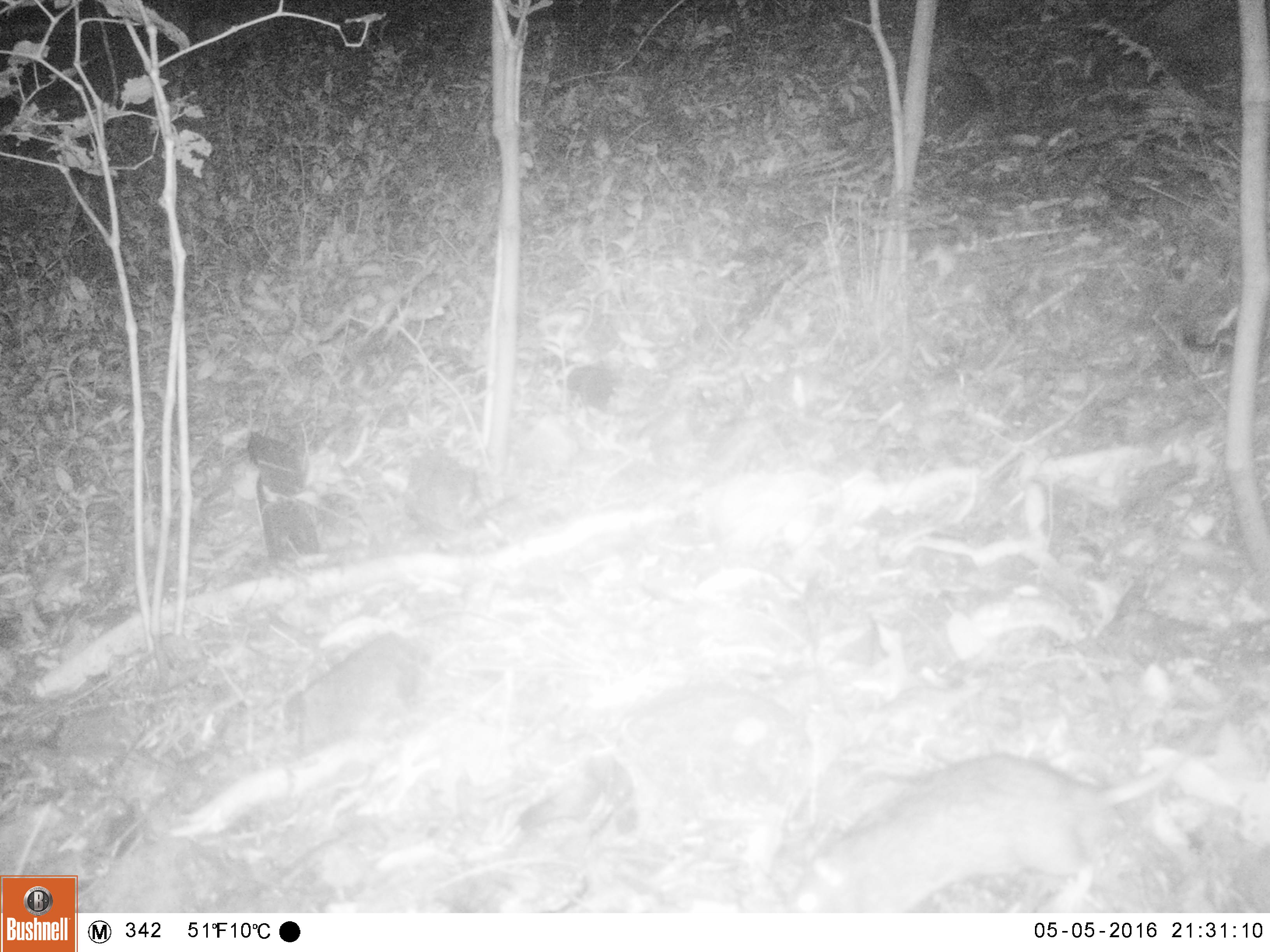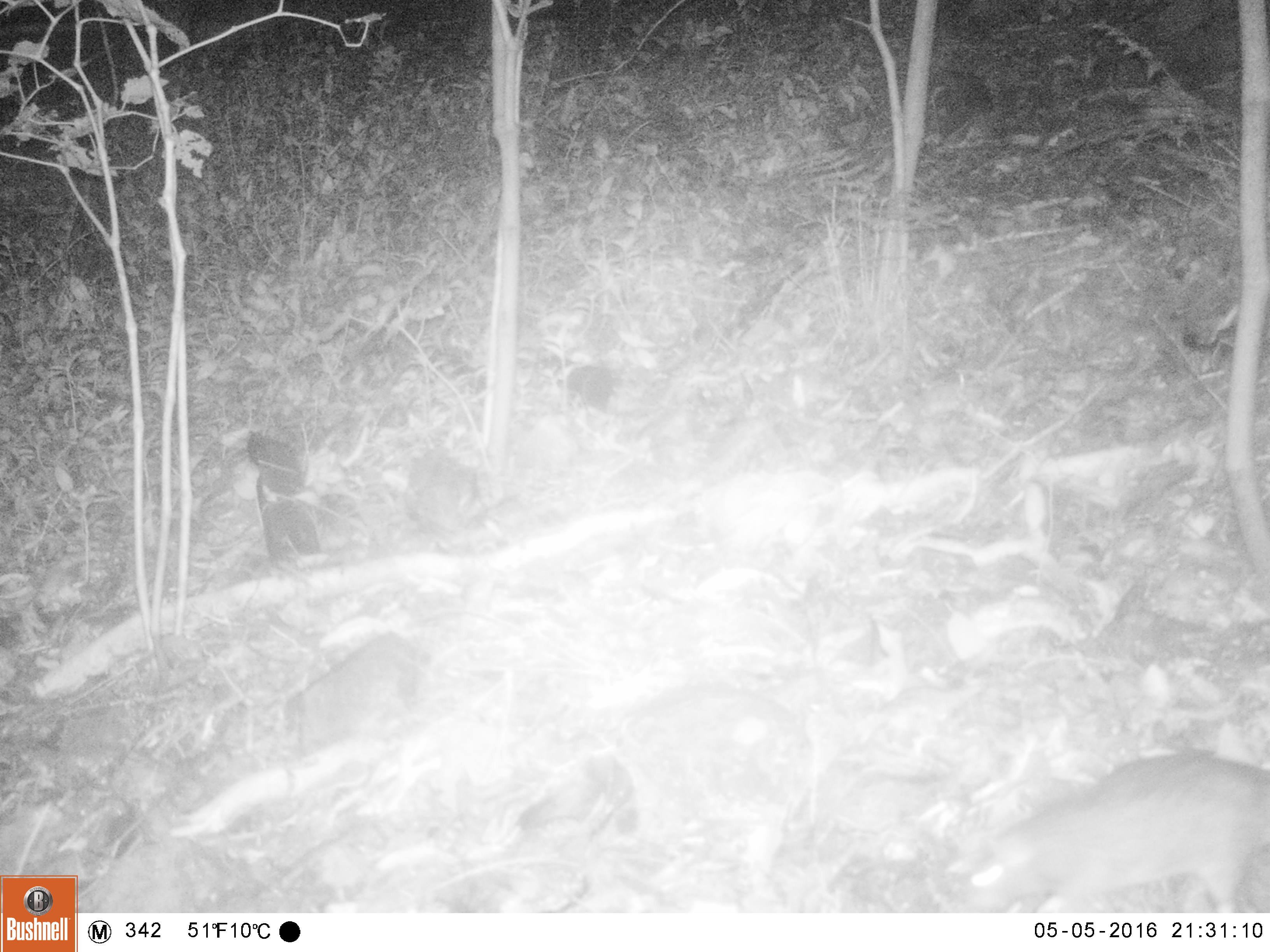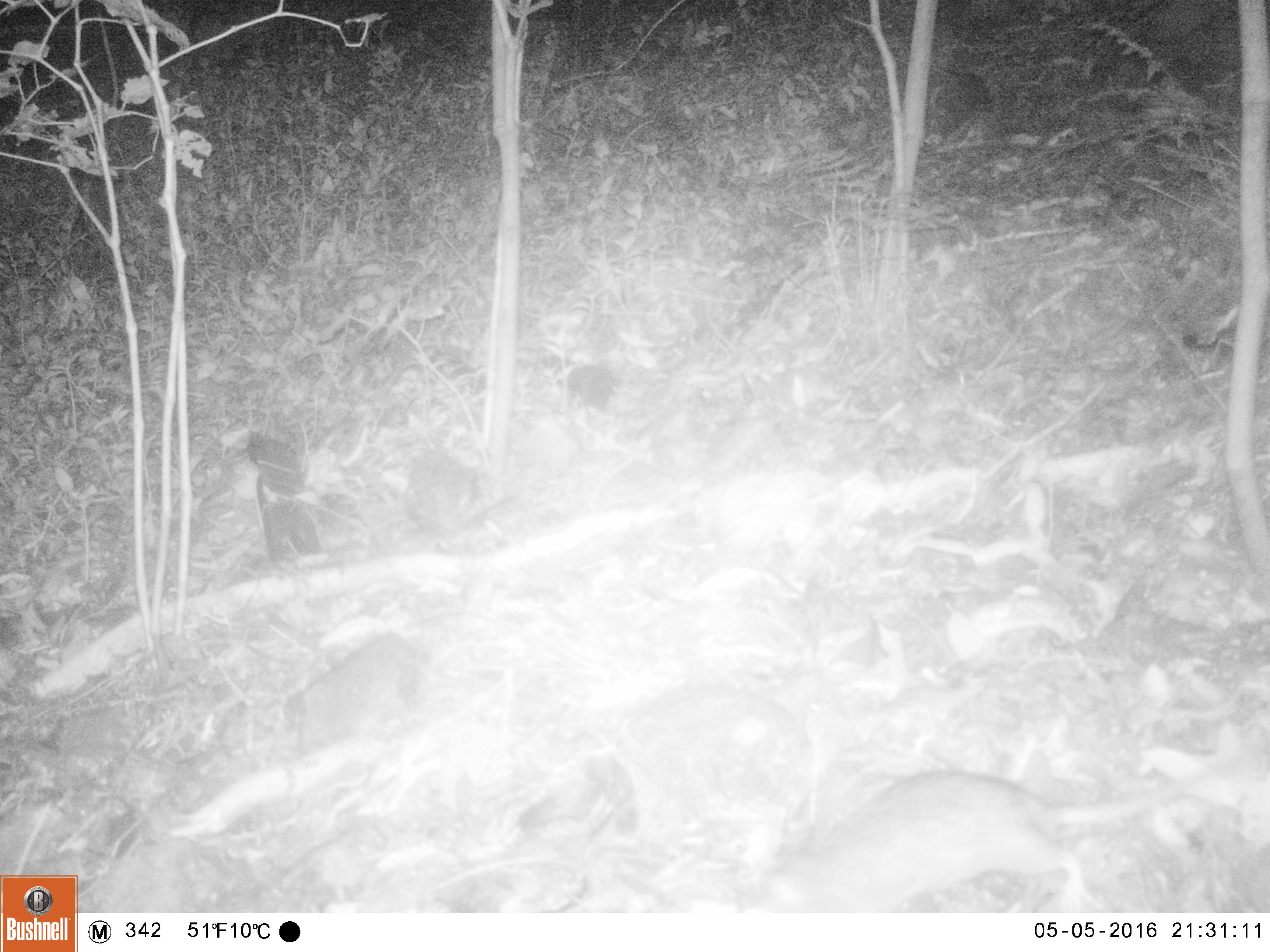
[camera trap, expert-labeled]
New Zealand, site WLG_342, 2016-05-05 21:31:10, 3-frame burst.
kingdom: Animalia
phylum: Chordata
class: Mammalia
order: Rodentia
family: Muridae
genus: Rattus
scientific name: Rattus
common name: rat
Rat (Rattus).